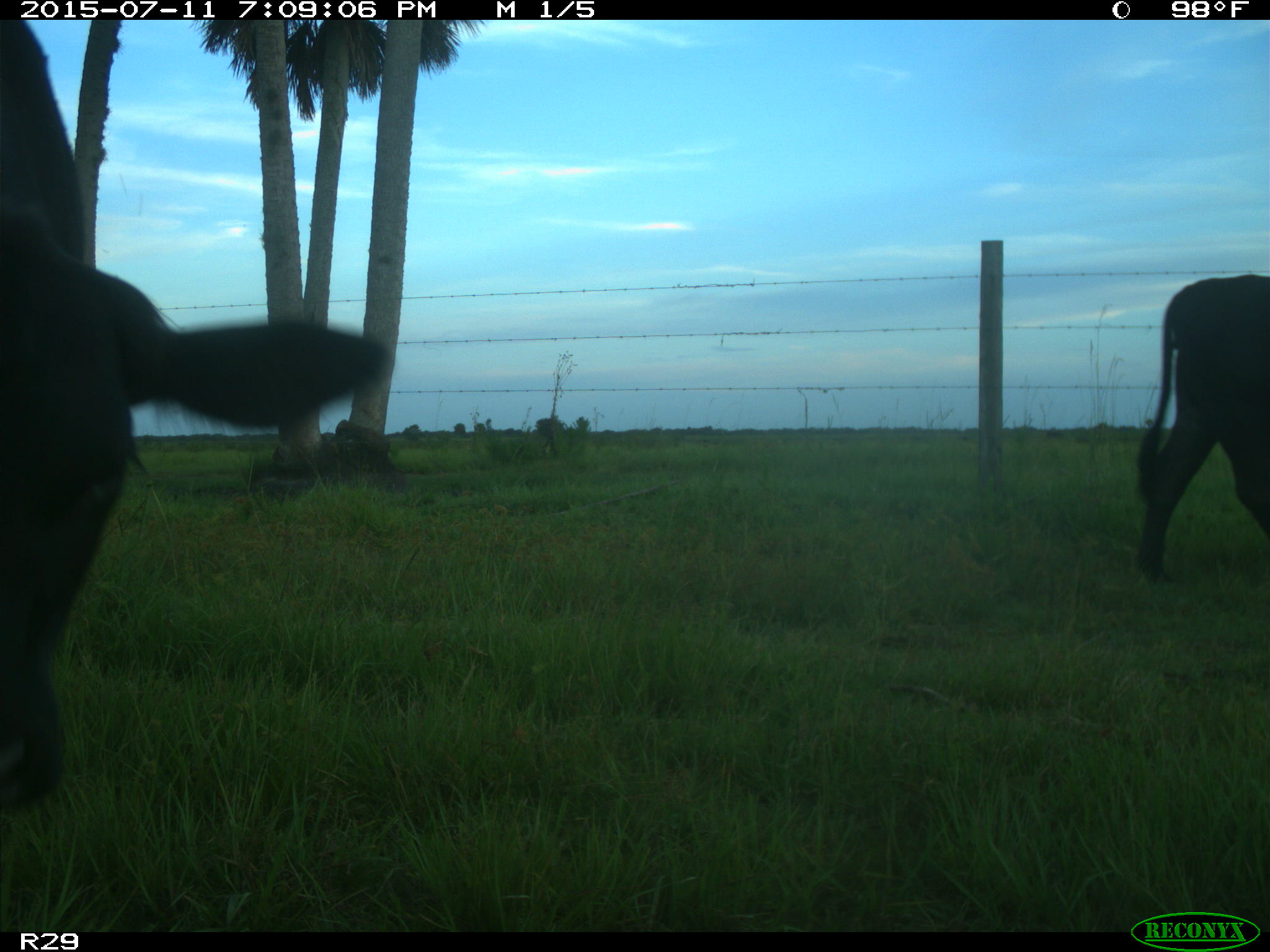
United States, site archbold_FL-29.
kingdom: Animalia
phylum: Chordata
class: Mammalia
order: Artiodactyla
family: Bovidae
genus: Bos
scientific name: Bos taurus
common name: domestic cow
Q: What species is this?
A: Bos taurus (domestic cow).